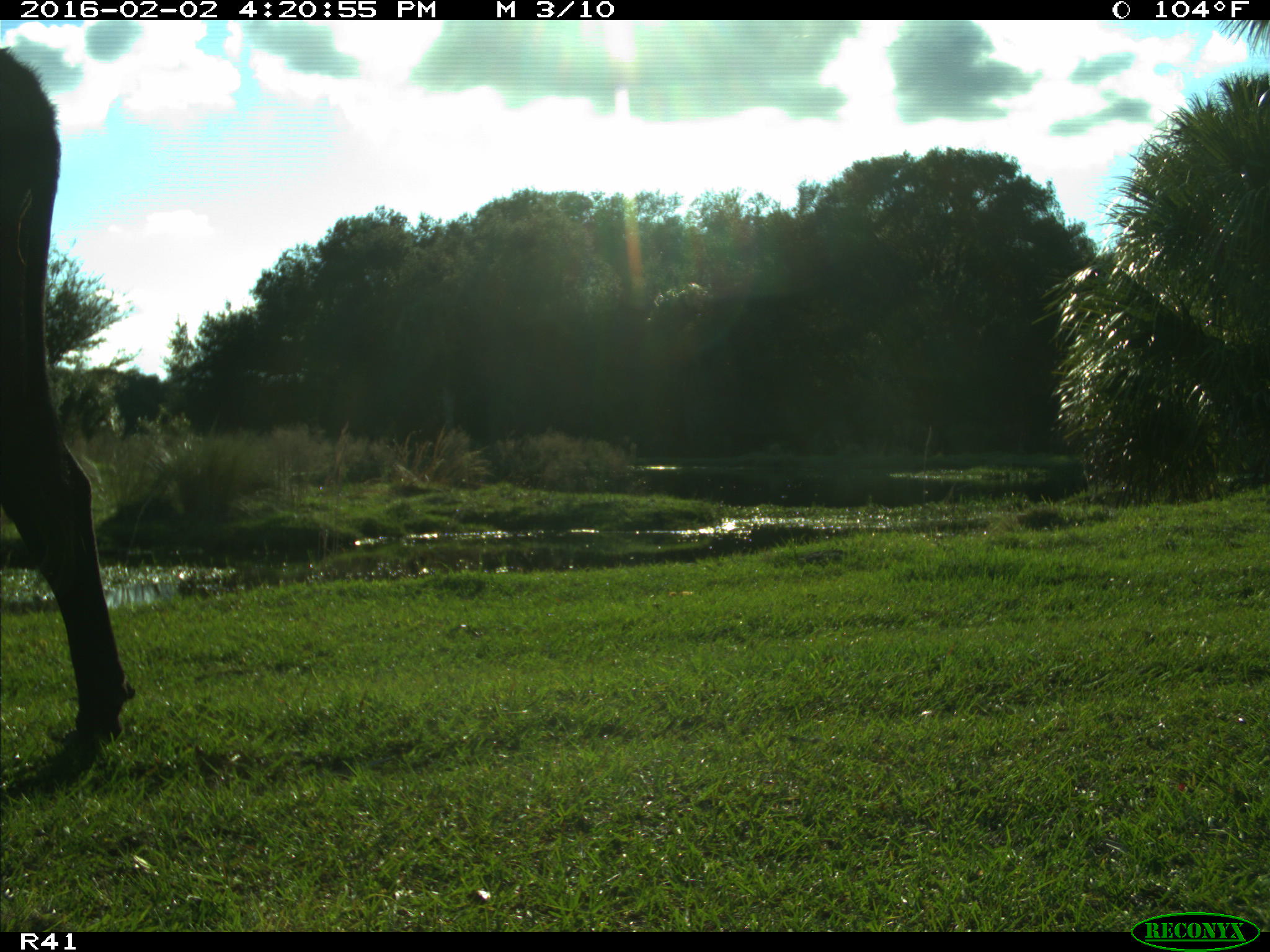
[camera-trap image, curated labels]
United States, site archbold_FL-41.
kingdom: Animalia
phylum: Chordata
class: Mammalia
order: Artiodactyla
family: Bovidae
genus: Bos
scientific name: Bos taurus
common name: domestic cow